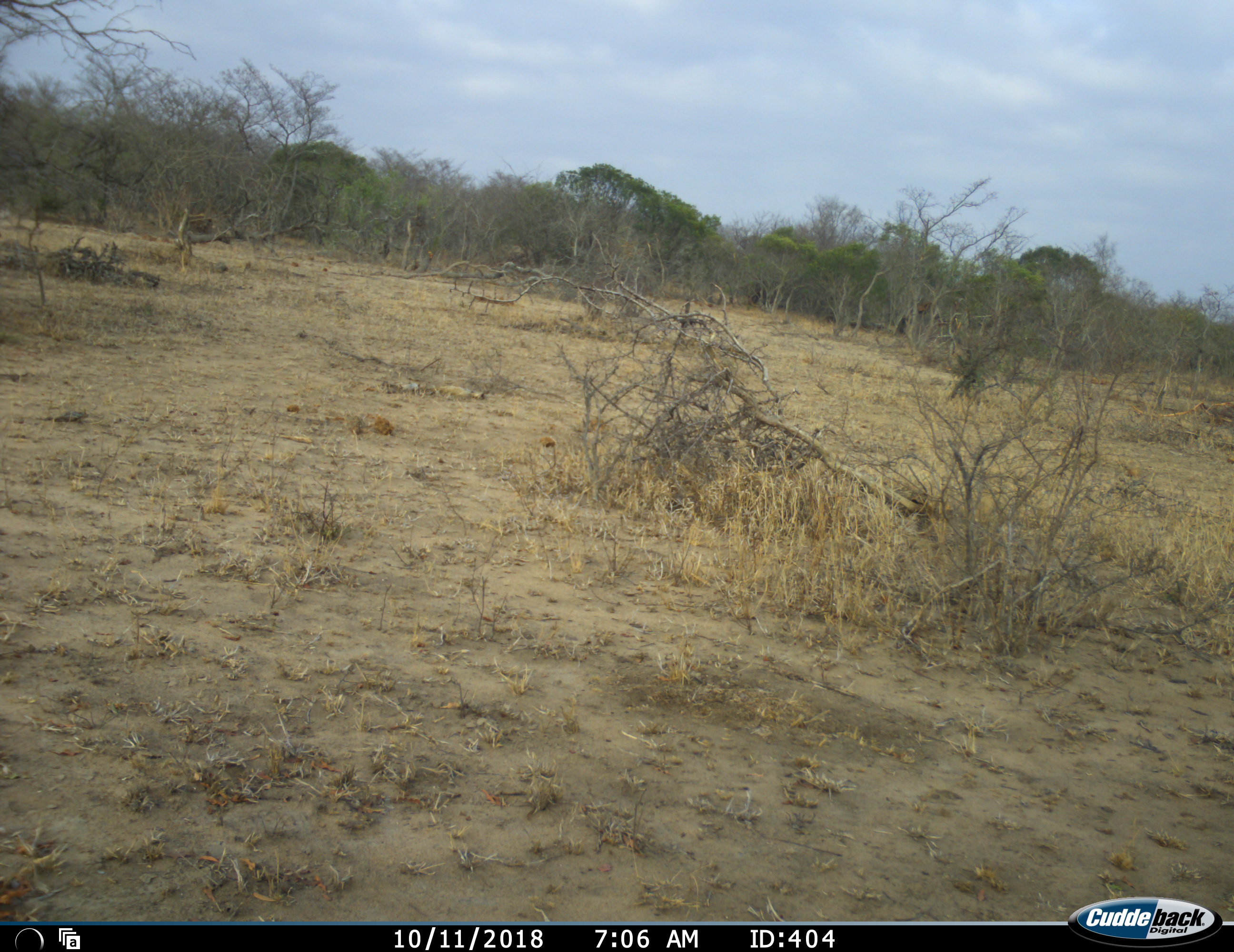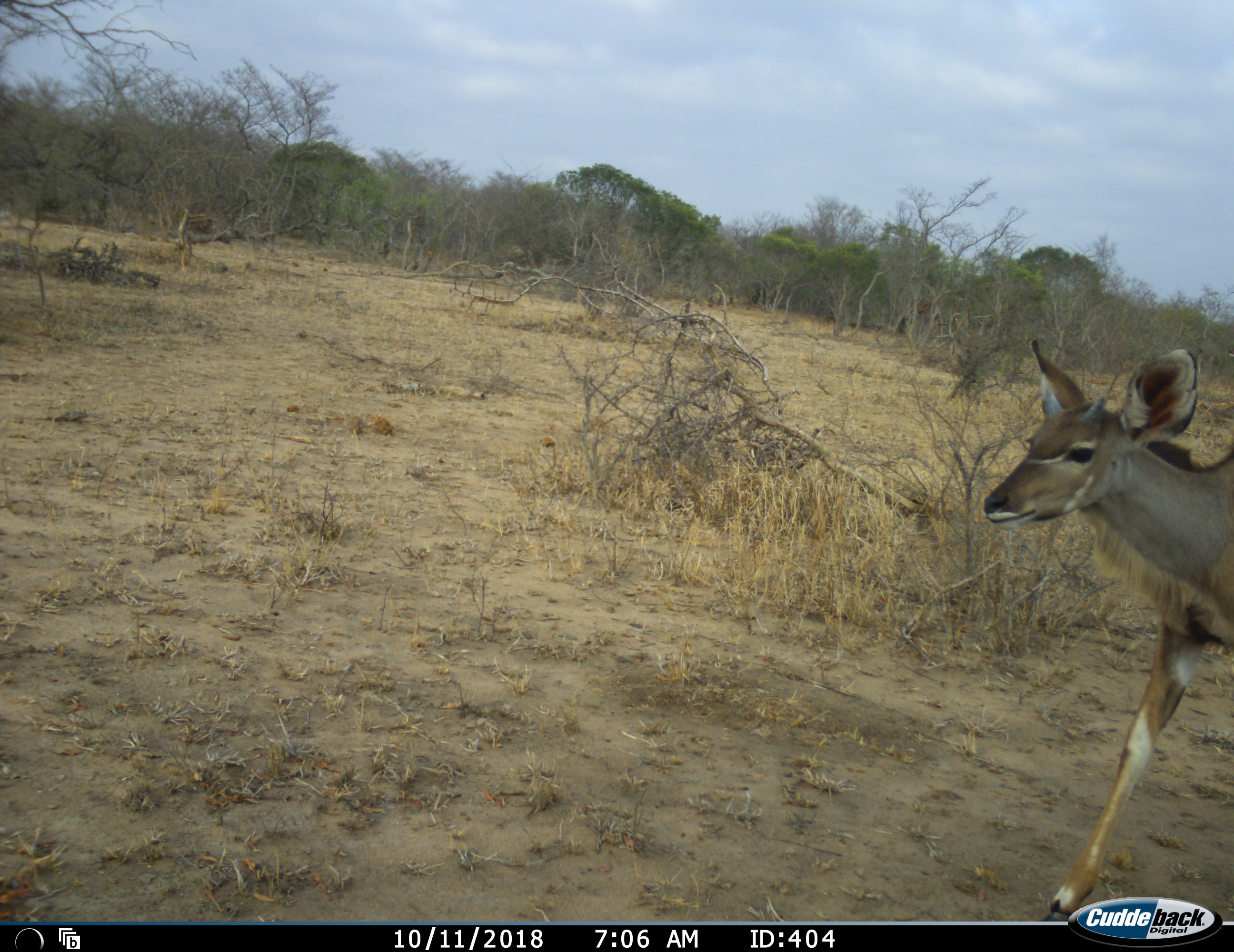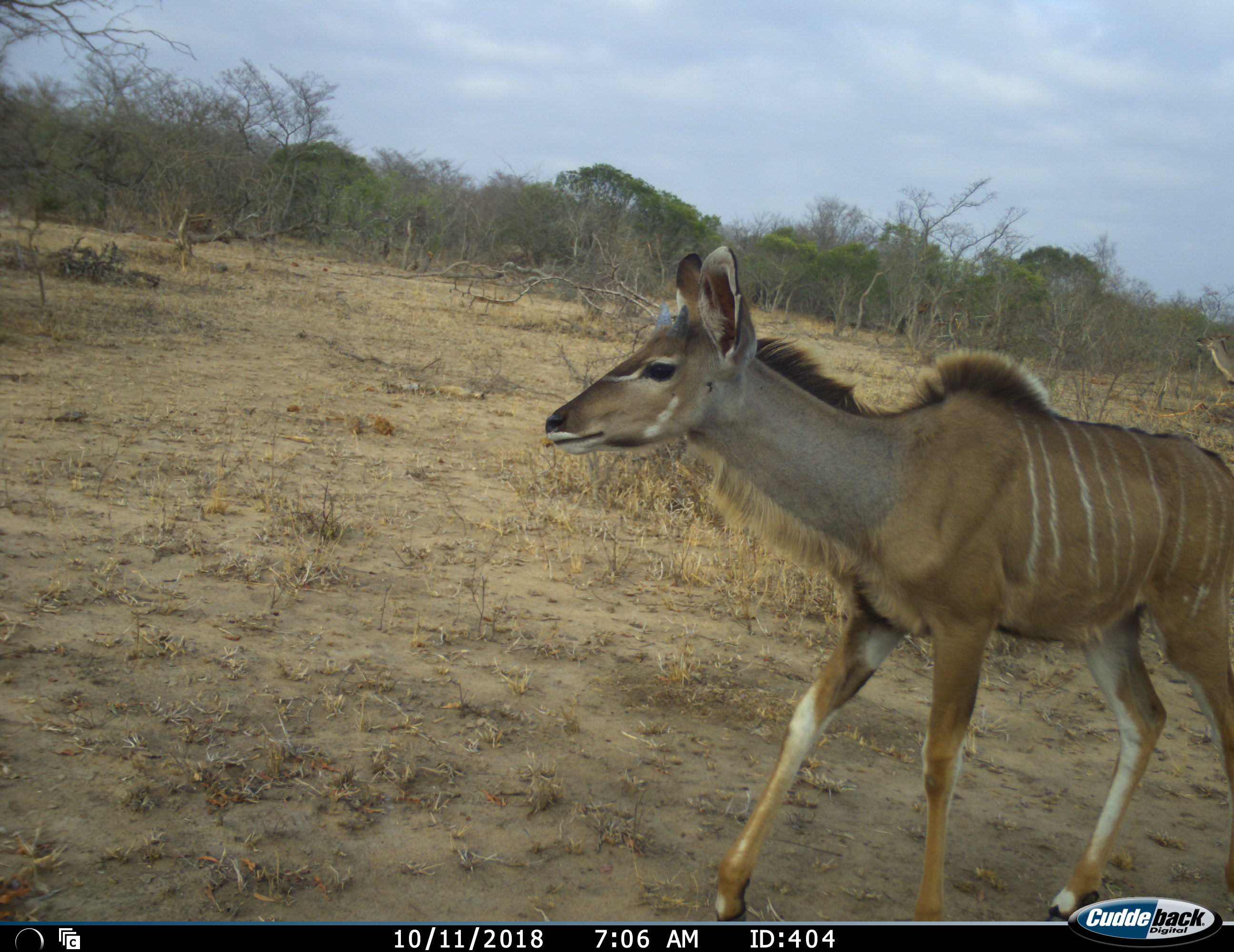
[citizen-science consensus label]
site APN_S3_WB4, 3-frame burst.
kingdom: Animalia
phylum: Chordata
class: Mammalia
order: Artiodactyla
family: Bovidae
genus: Tragelaphus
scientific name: Tragelaphus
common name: kudu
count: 2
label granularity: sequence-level